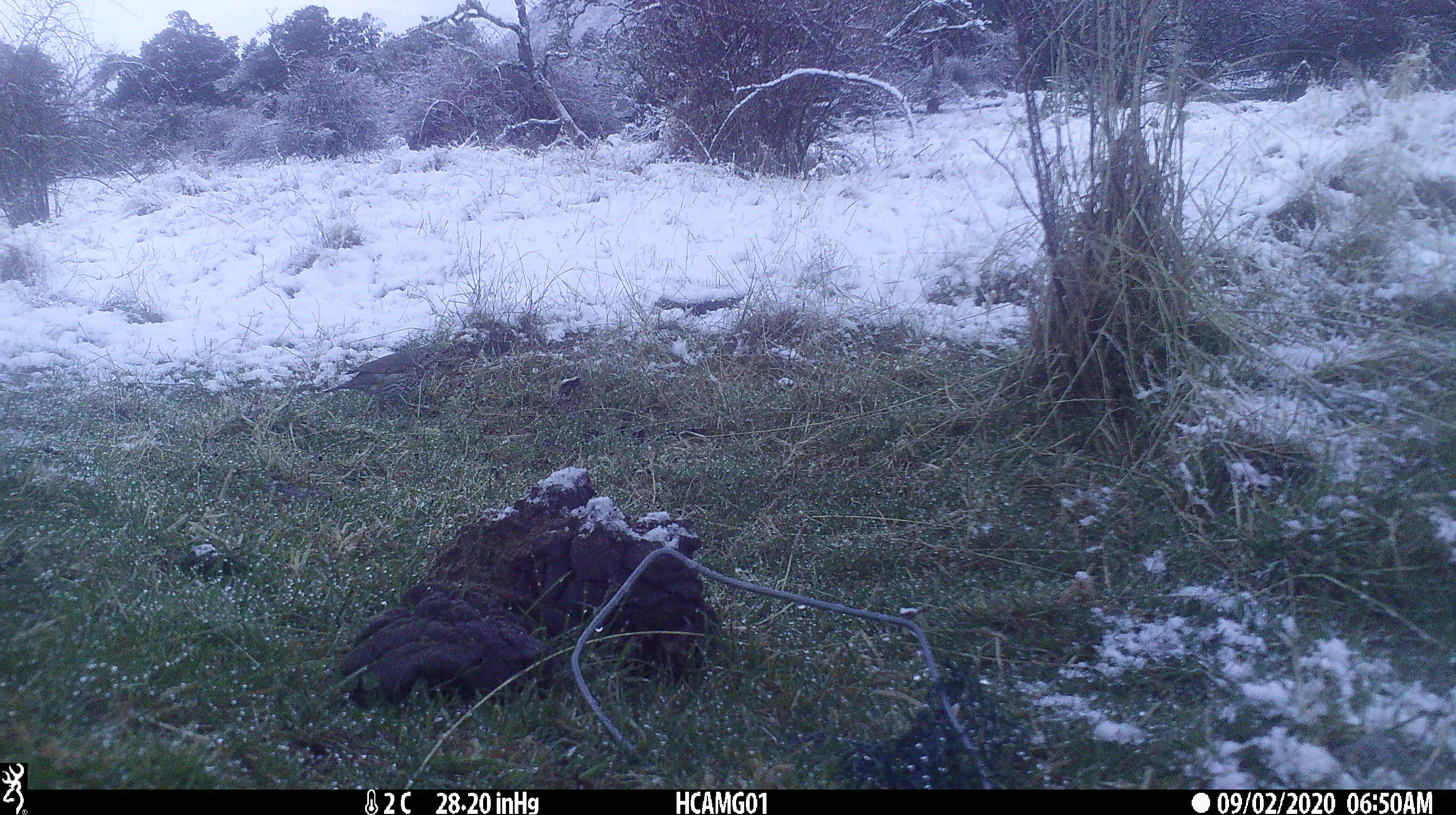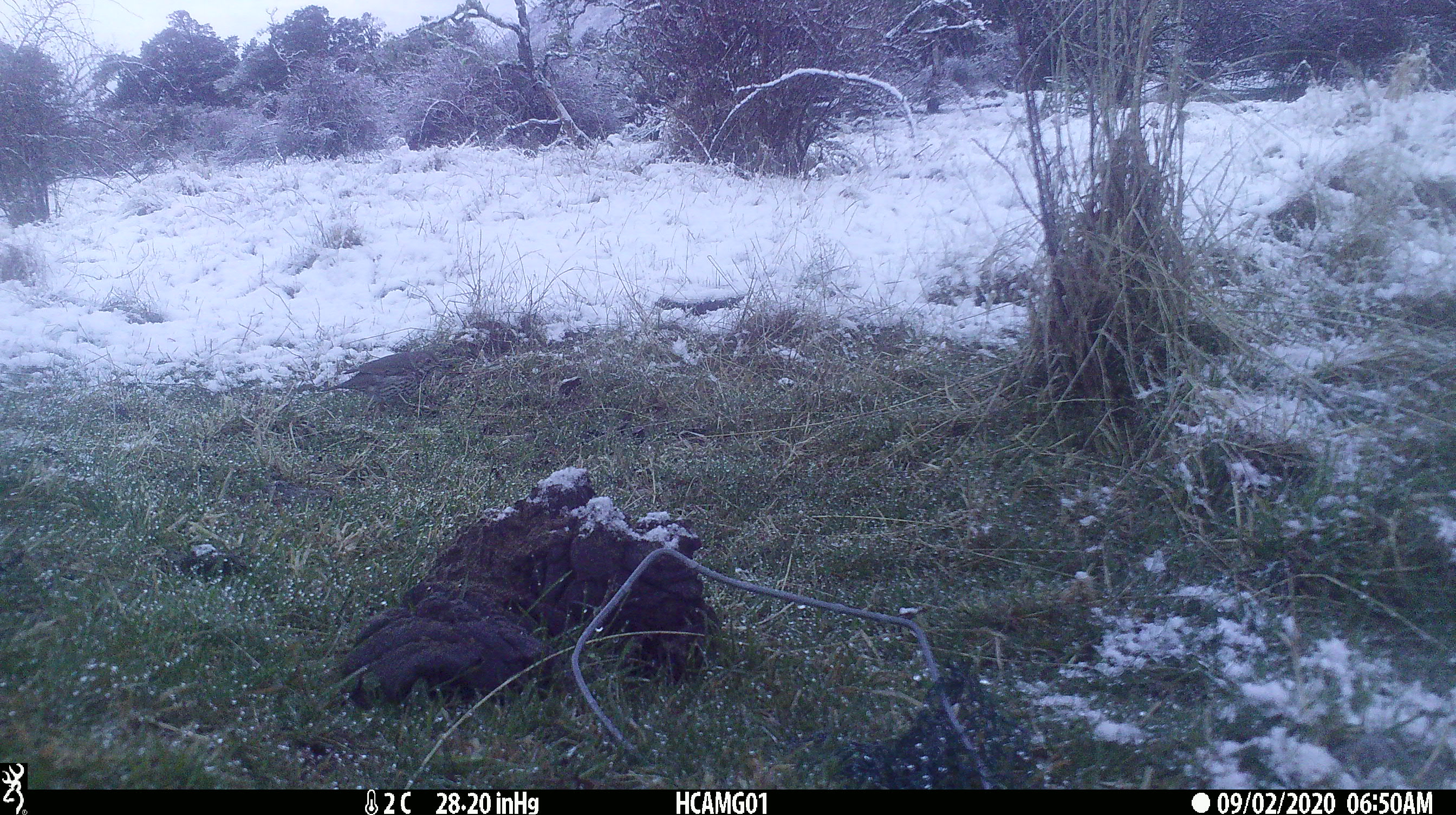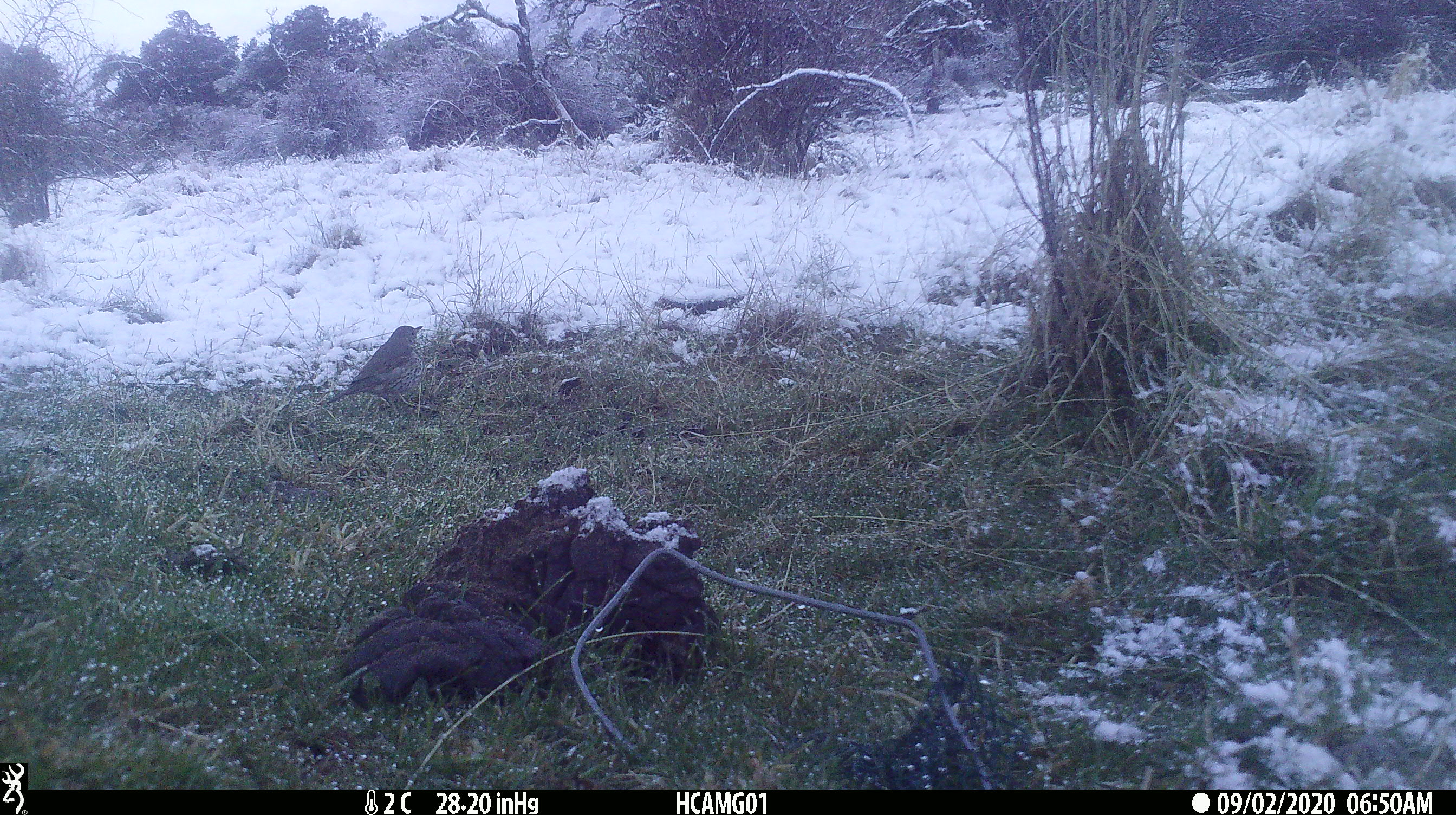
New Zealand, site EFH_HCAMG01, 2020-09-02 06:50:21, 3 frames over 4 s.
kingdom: Animalia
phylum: Chordata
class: Aves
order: Passeriformes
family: Turdidae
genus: Turdus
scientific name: Turdus philomelos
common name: song thrush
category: thrush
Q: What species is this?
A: Thrush (song thrush) (Turdus philomelos).